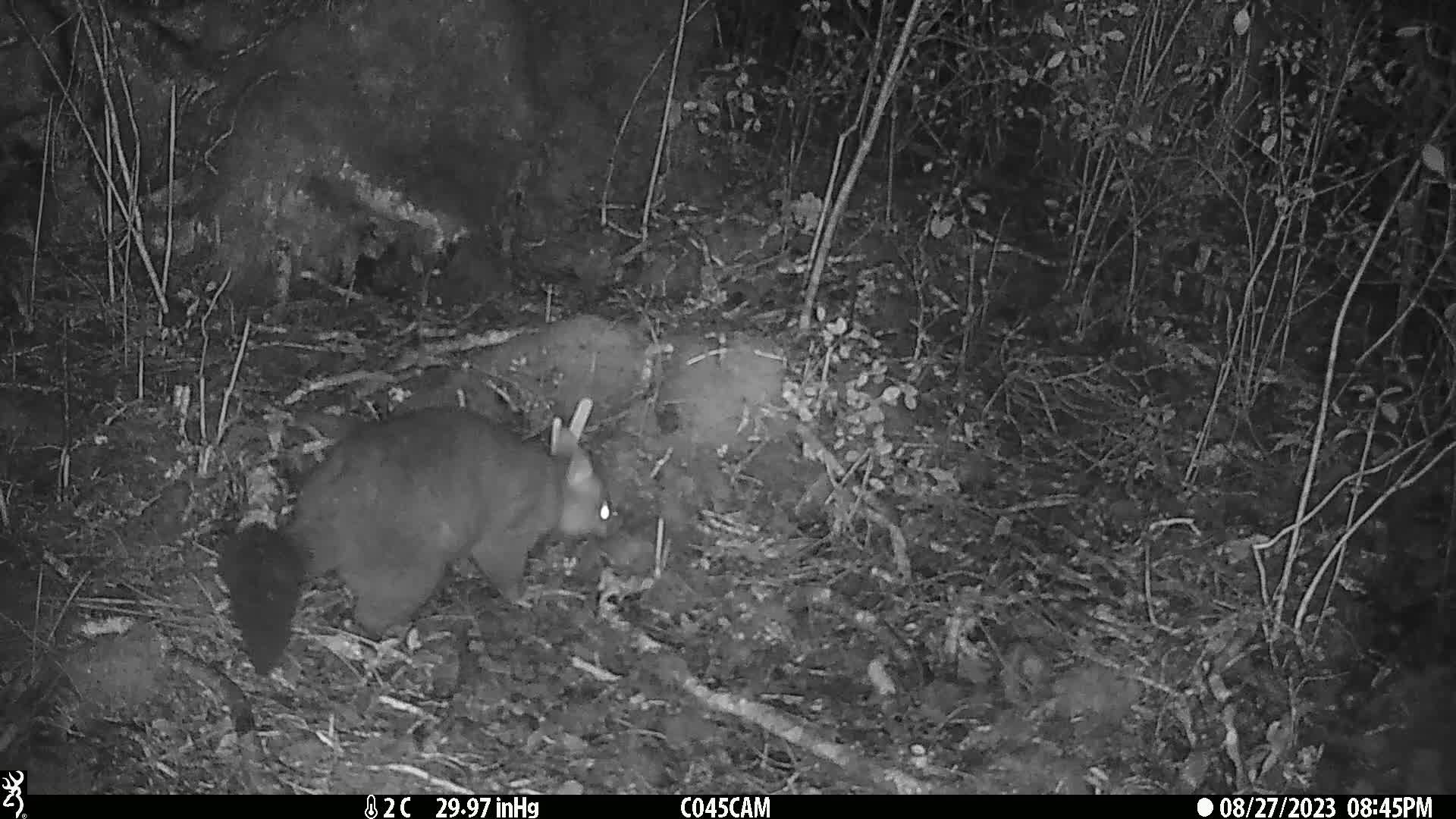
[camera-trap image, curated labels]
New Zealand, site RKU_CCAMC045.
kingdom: Animalia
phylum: Chordata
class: Mammalia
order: Diprotodontia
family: Phalangeridae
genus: Trichosurus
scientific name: Trichosurus vulpecula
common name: common brushtail possum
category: possum